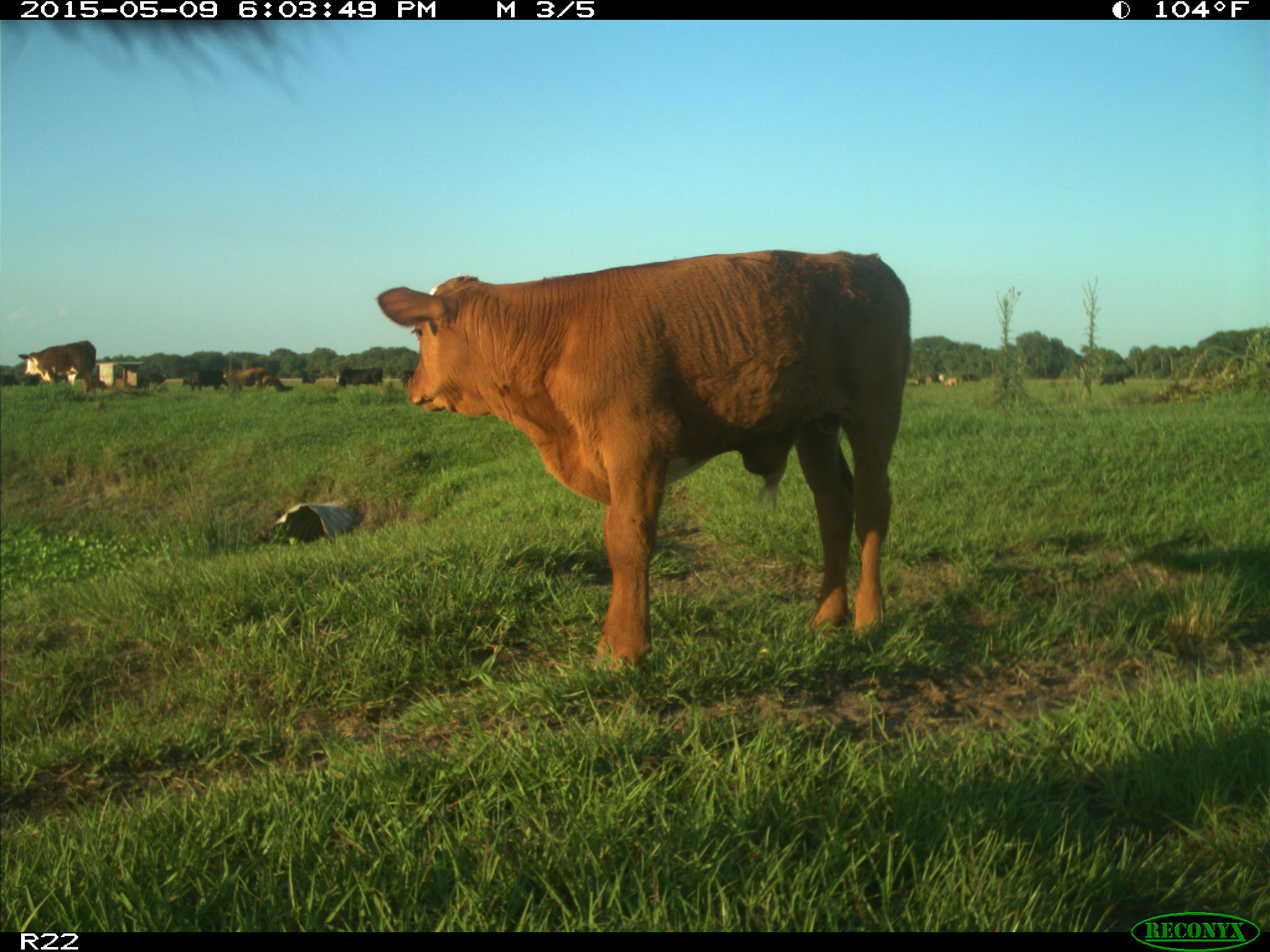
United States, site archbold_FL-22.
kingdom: Animalia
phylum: Chordata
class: Mammalia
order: Artiodactyla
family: Bovidae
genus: Bos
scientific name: Bos taurus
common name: domestic cow